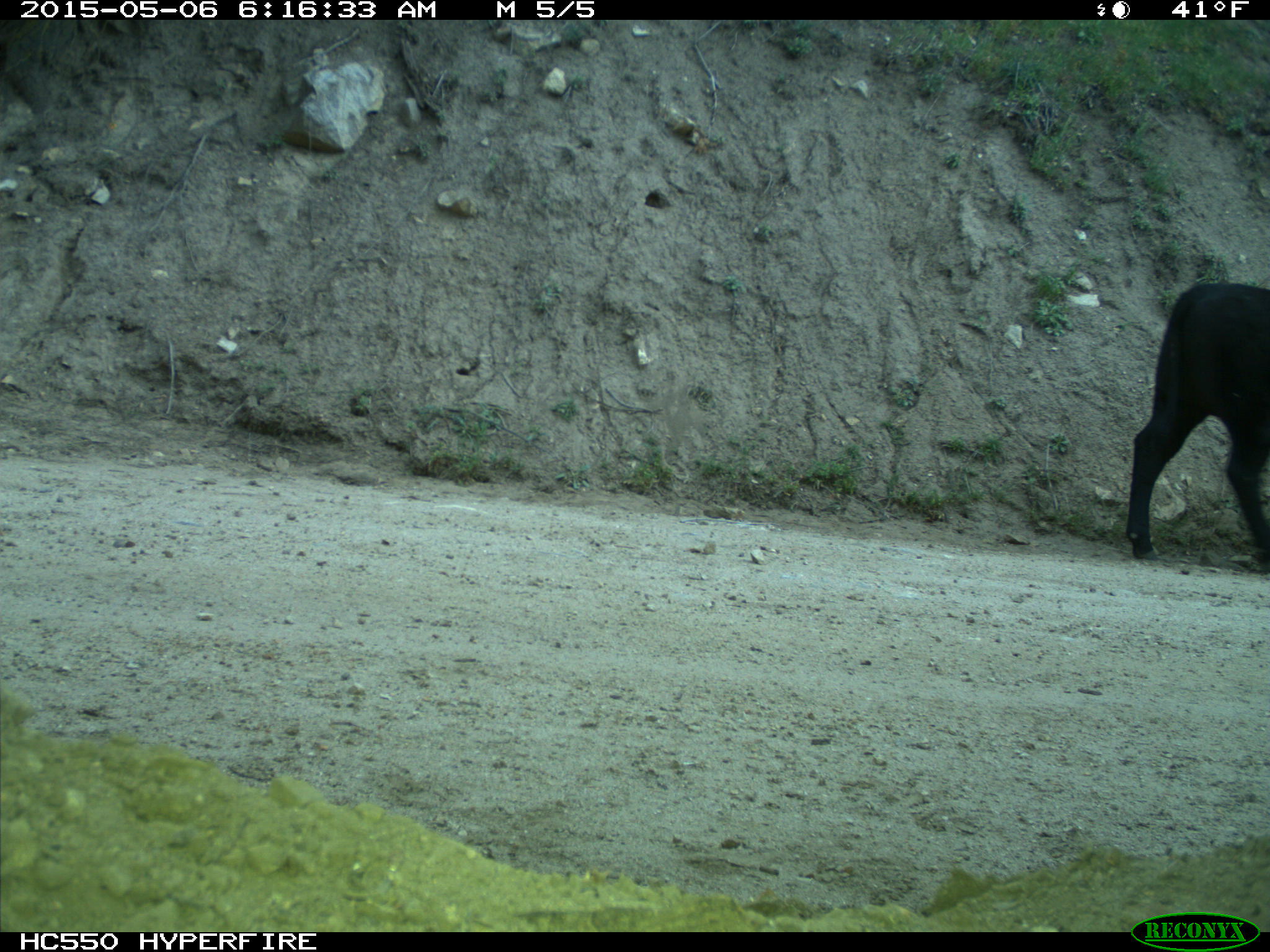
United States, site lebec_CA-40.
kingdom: Animalia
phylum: Chordata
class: Mammalia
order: Artiodactyla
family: Bovidae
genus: Bos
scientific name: Bos taurus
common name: domestic cow